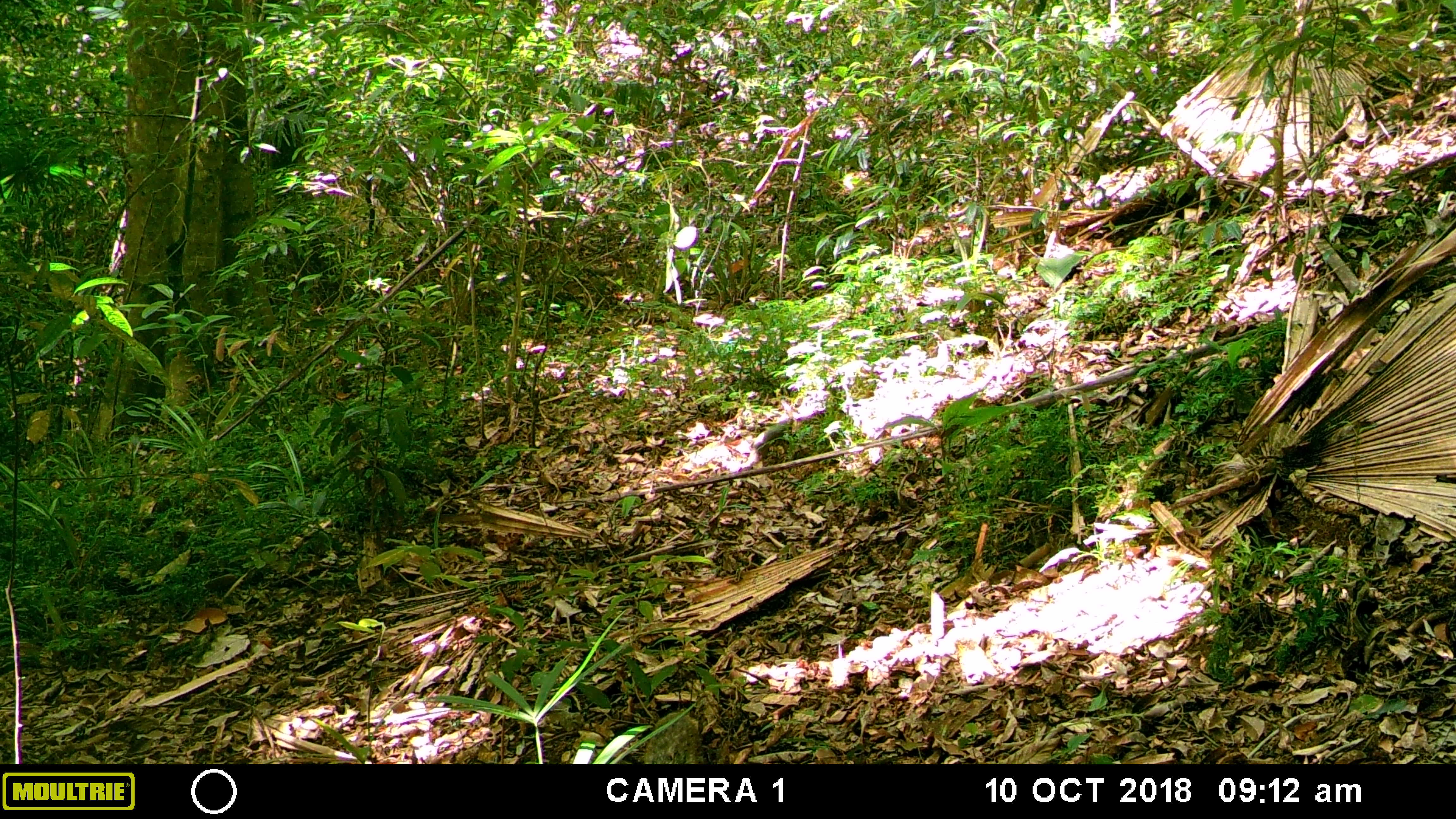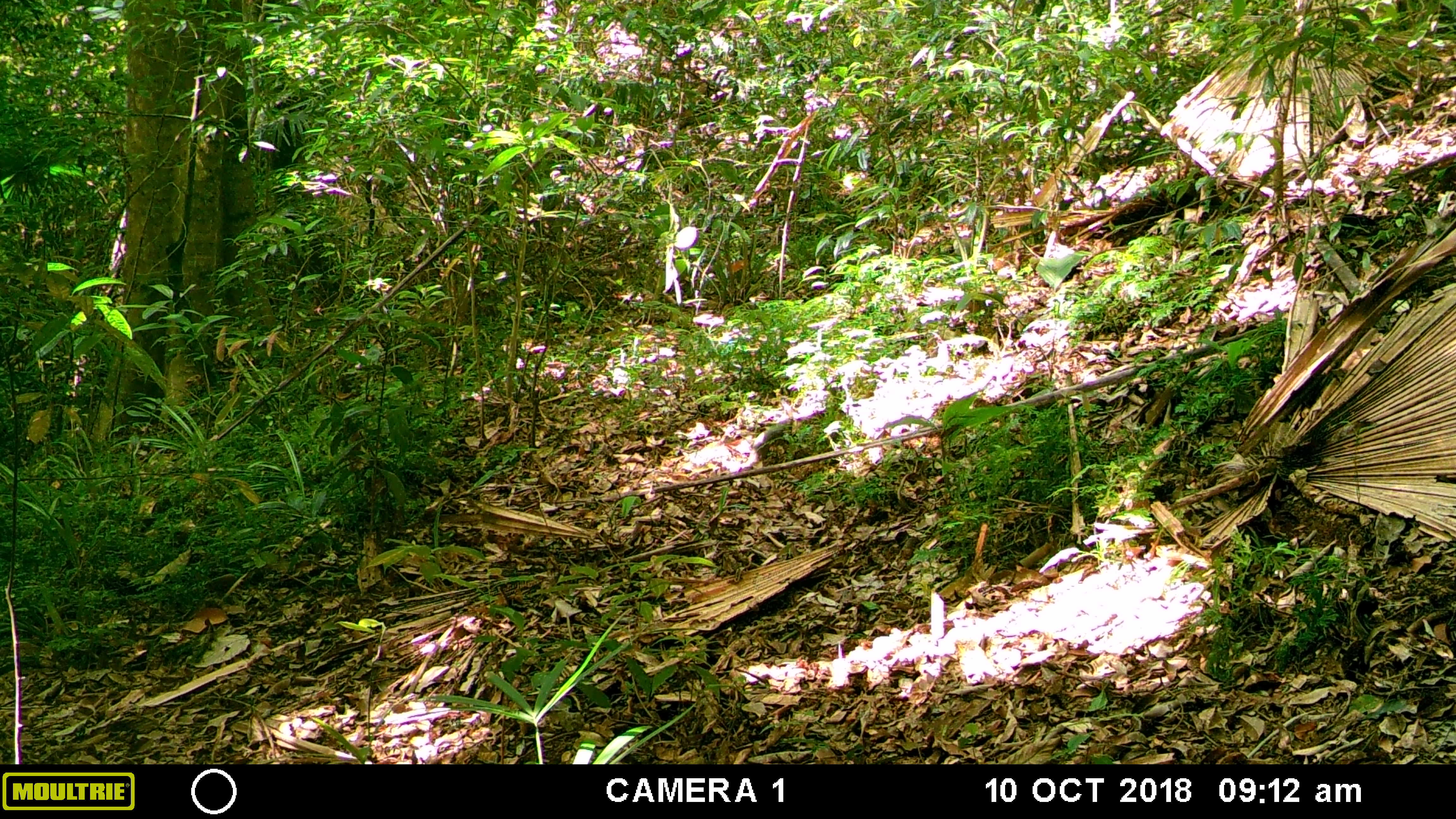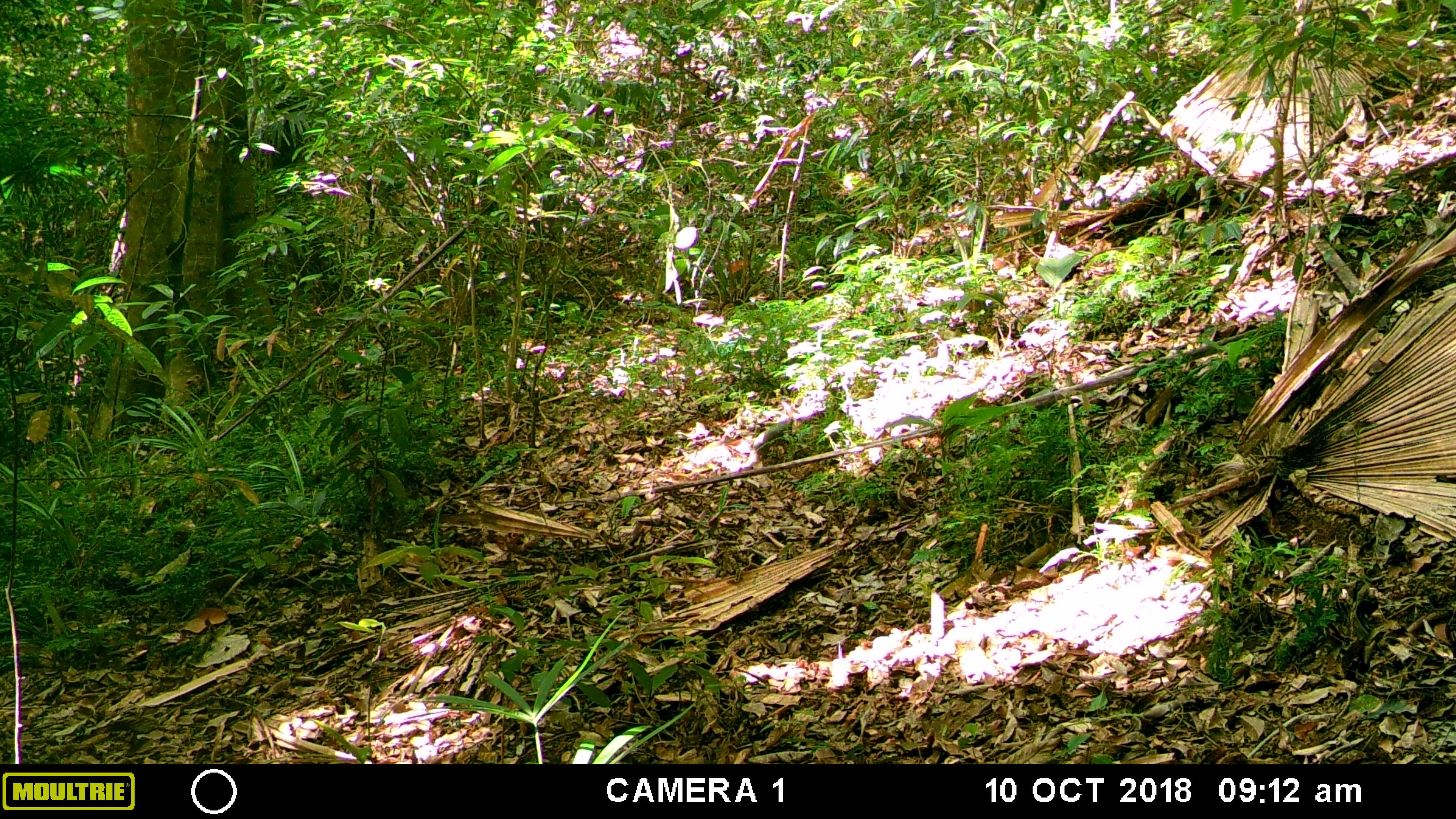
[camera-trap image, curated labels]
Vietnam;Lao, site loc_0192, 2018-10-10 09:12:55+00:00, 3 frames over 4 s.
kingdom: Animalia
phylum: Chordata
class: Mammalia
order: Carnivora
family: Herpestidae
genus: Urva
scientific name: Urva urva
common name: crab-eating mongoose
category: crab eating mongoose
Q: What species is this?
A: Crab eating mongoose (crab-eating mongoose) (Urva urva).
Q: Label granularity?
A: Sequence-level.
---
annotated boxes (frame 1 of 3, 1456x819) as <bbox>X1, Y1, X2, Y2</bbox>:
crab eating mongoose: <bbox>643, 708, 705, 764</bbox>